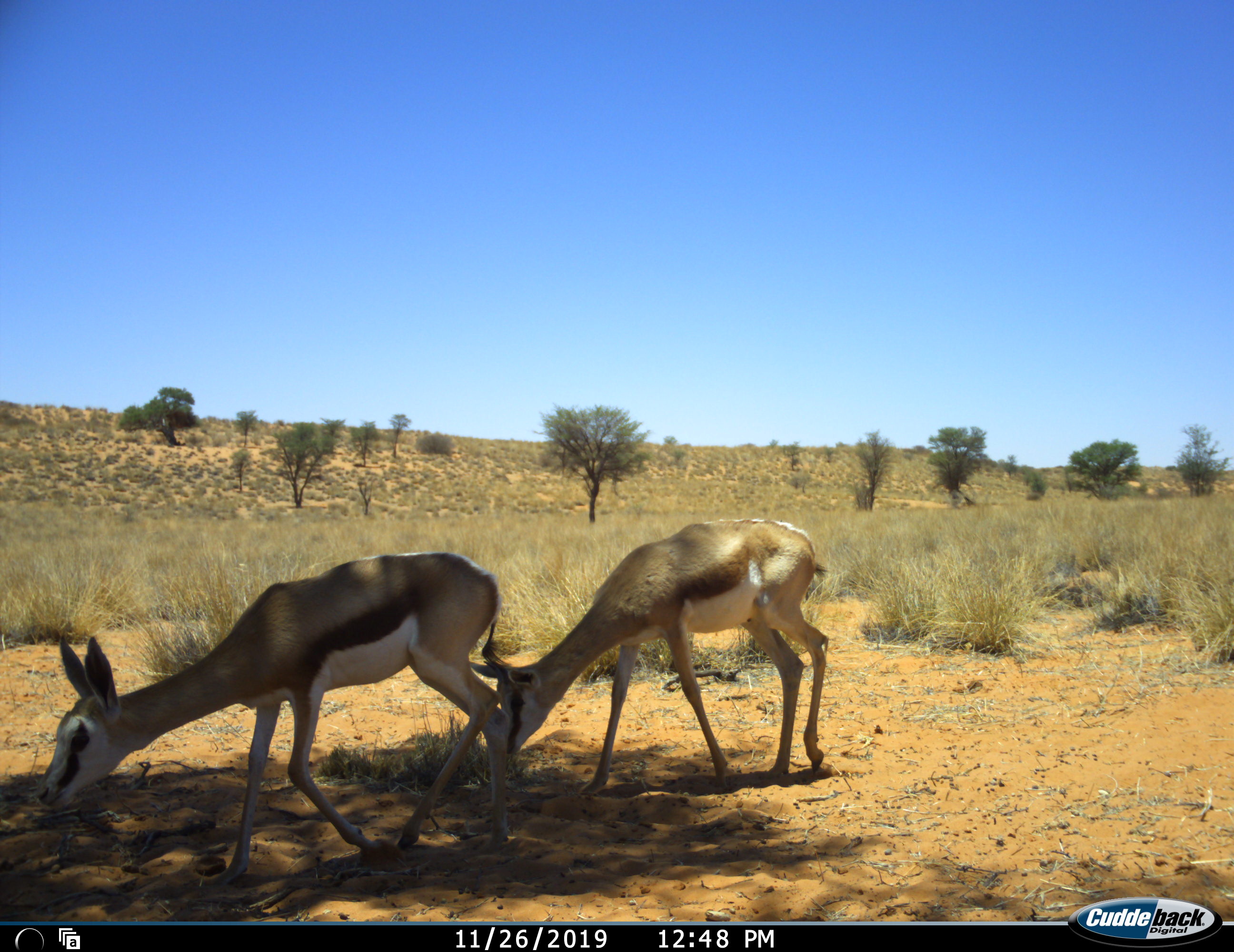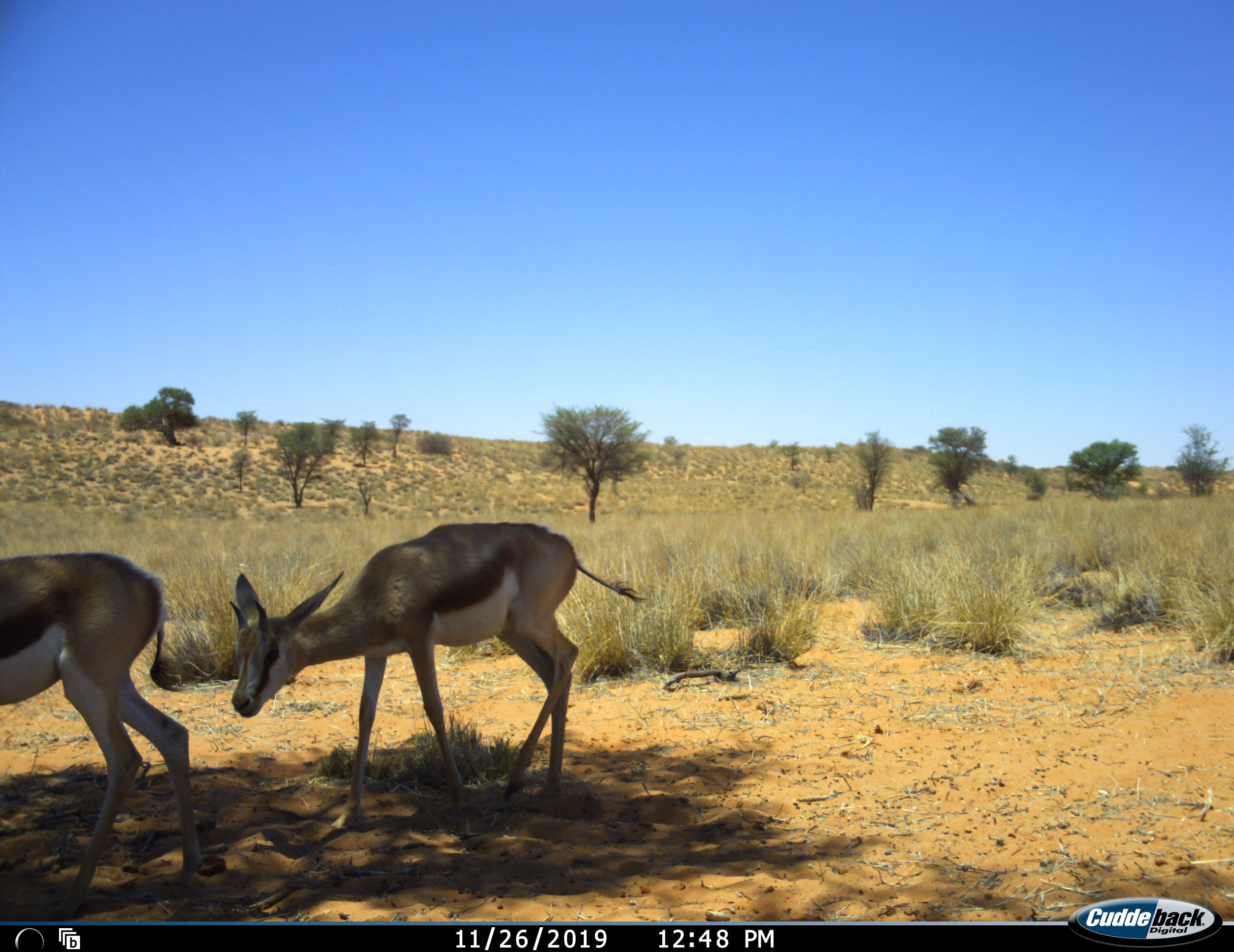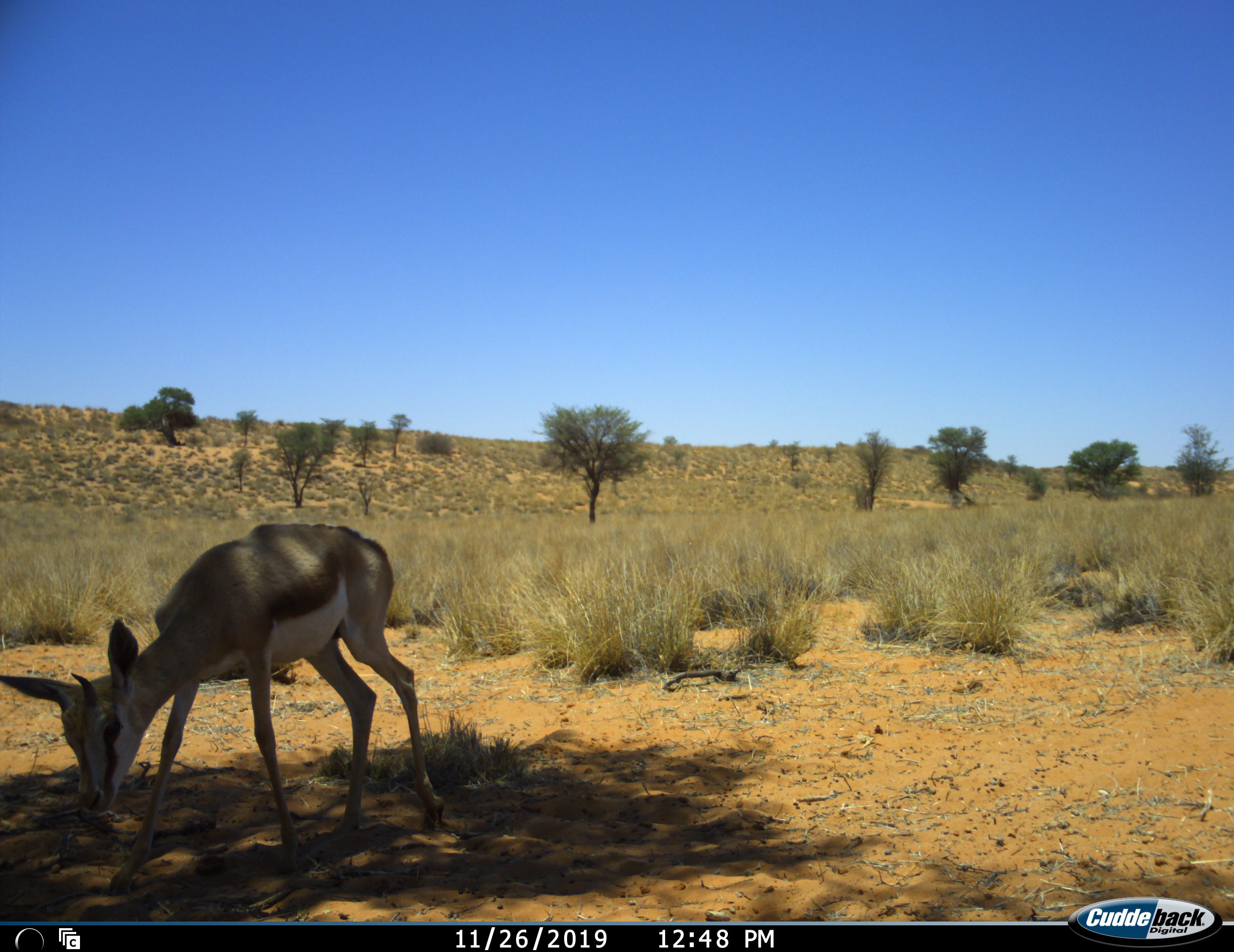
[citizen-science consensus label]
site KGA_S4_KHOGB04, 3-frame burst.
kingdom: Animalia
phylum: Chordata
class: Mammalia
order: Artiodactyla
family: Bovidae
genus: Antidorcas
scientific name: Antidorcas marsupialis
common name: springbok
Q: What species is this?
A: Springbok (Antidorcas marsupialis).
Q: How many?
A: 2.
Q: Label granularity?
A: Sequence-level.